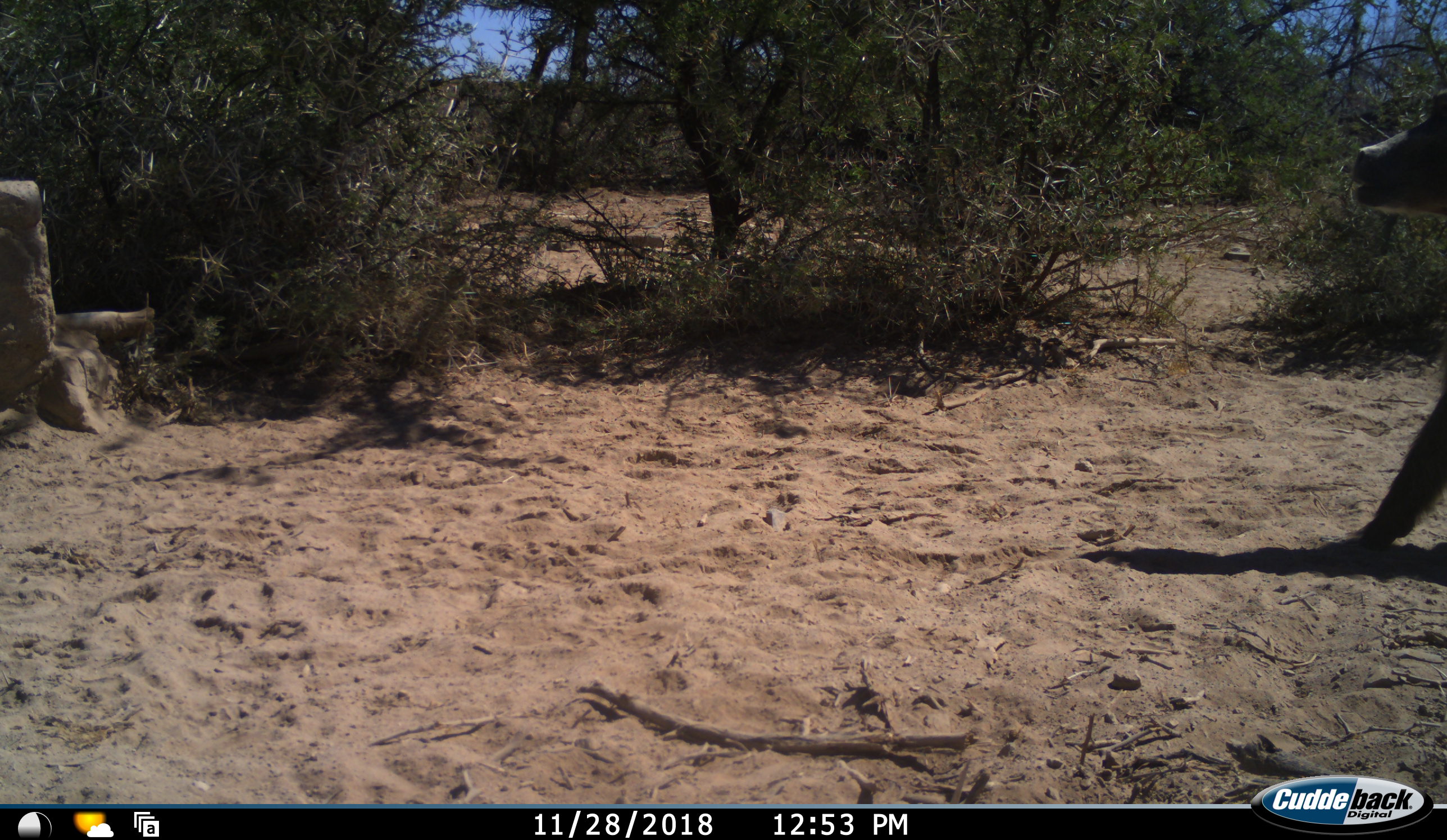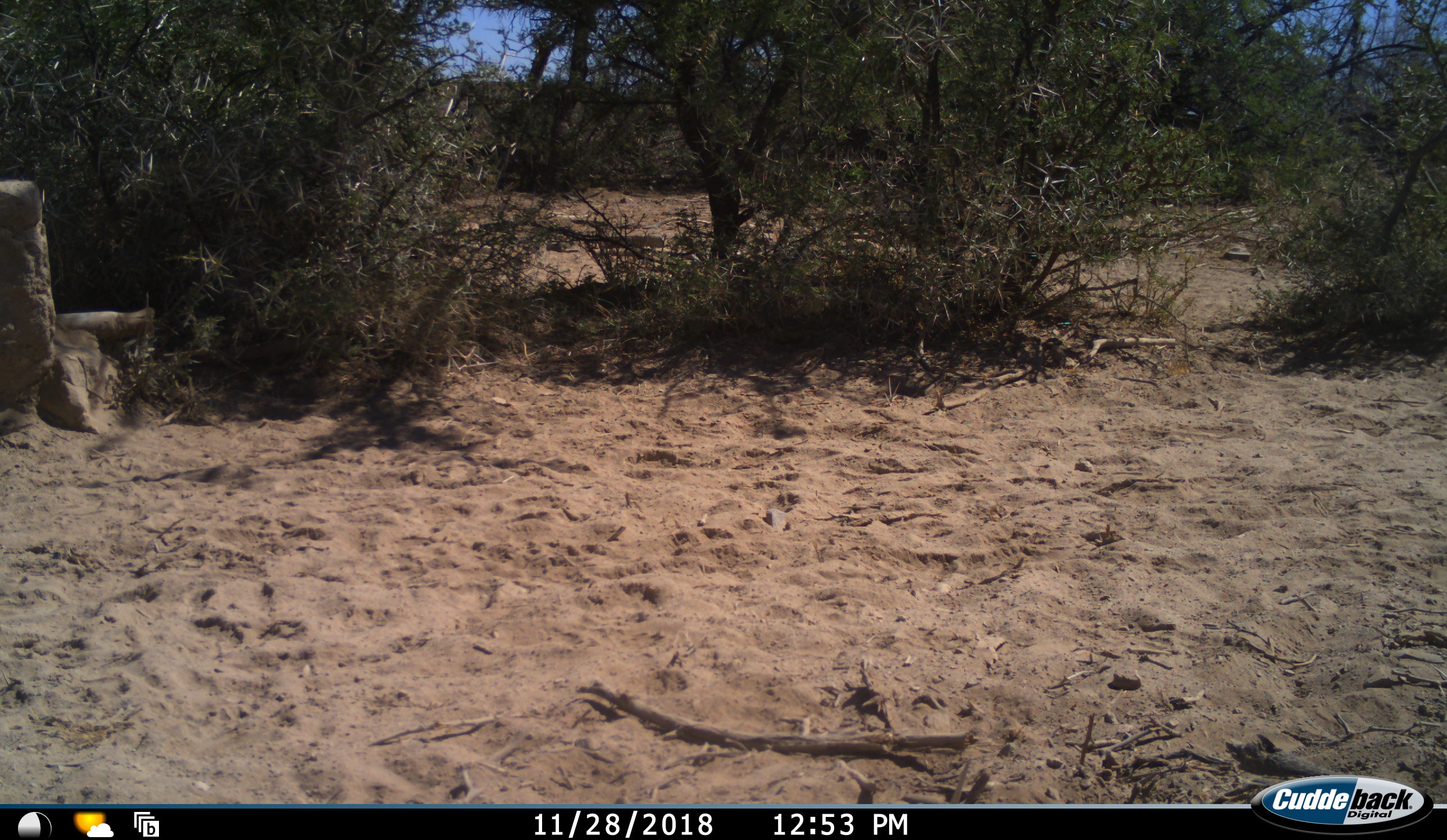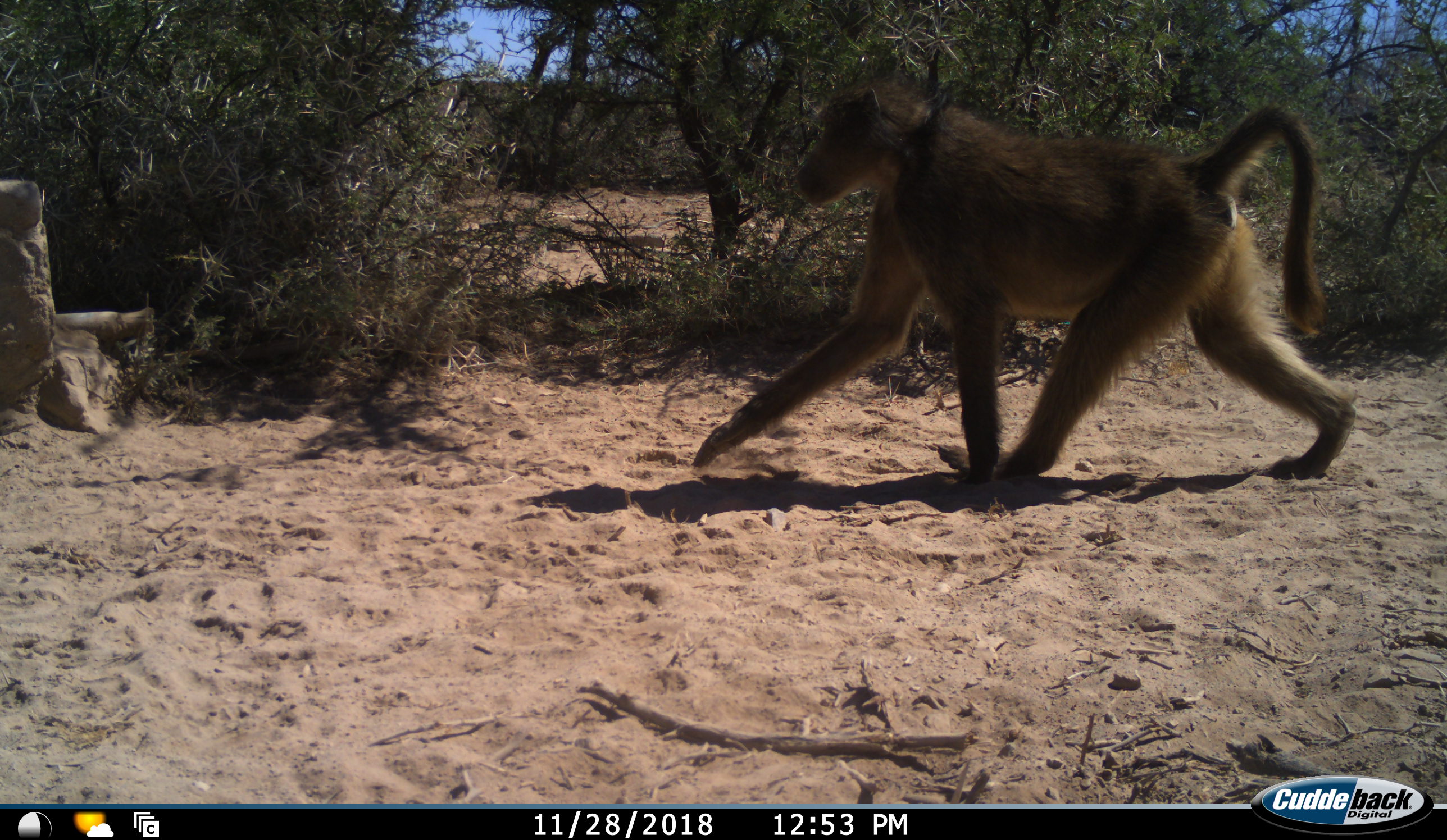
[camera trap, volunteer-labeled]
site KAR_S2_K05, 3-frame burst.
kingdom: Animalia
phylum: Chordata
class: Mammalia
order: Primates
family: Cercopithecidae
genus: Papio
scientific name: Papio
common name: baboon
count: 1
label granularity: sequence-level